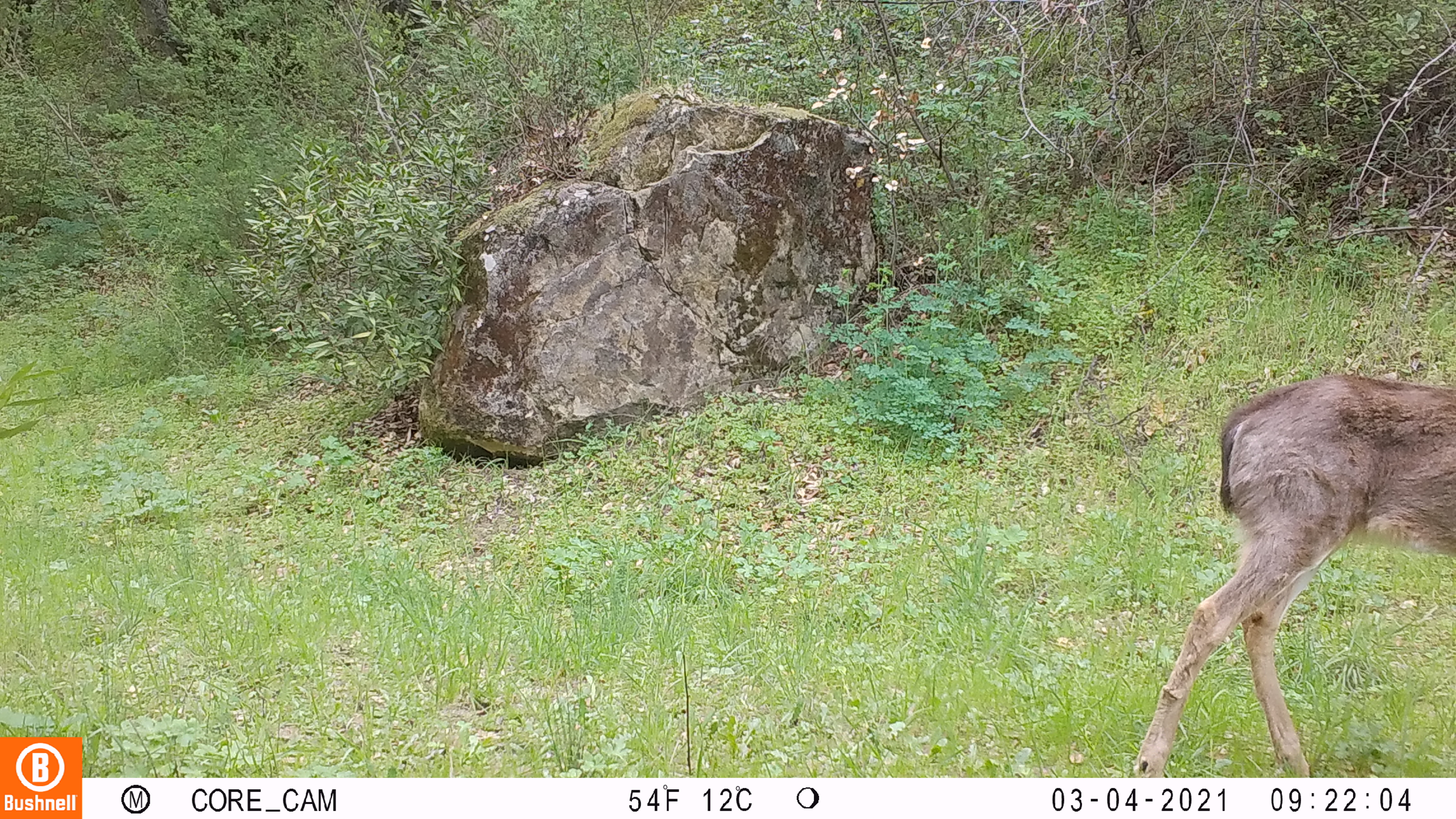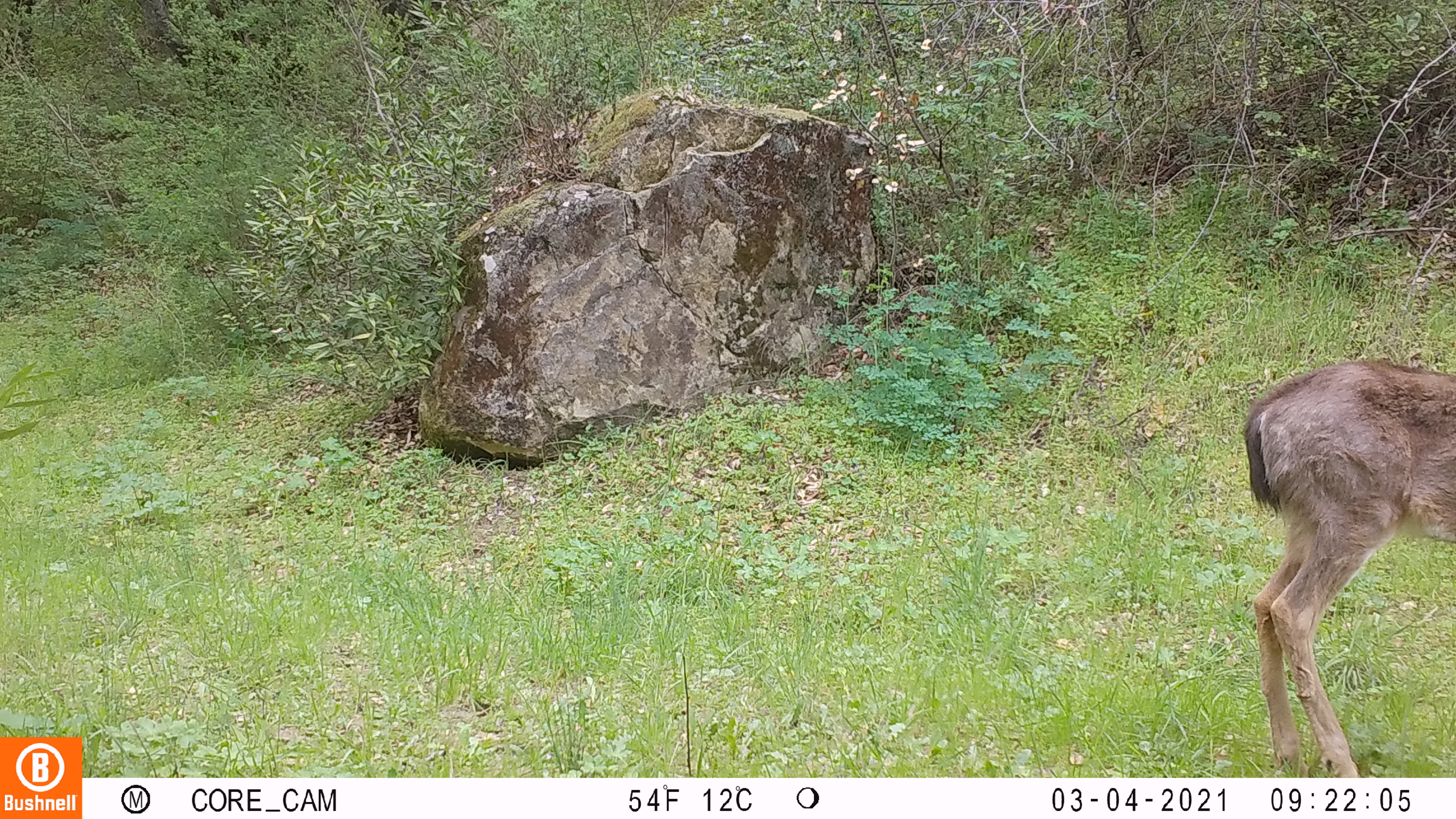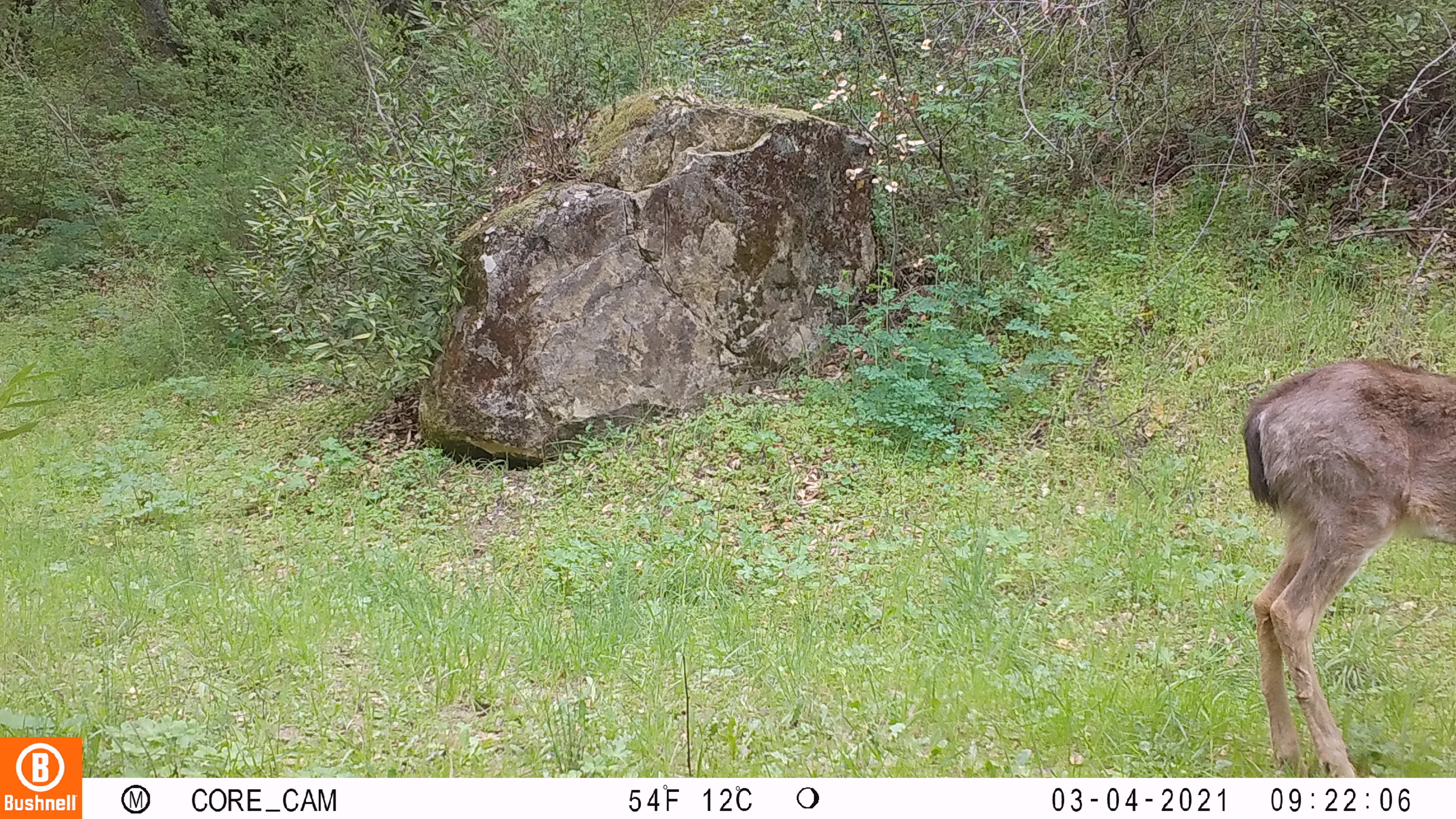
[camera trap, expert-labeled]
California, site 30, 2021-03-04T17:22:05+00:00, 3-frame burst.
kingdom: Animalia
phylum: Chordata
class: Mammalia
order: Artiodactyla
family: Cervidae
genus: Odocoileus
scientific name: Odocoileus hemionus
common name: mule deer